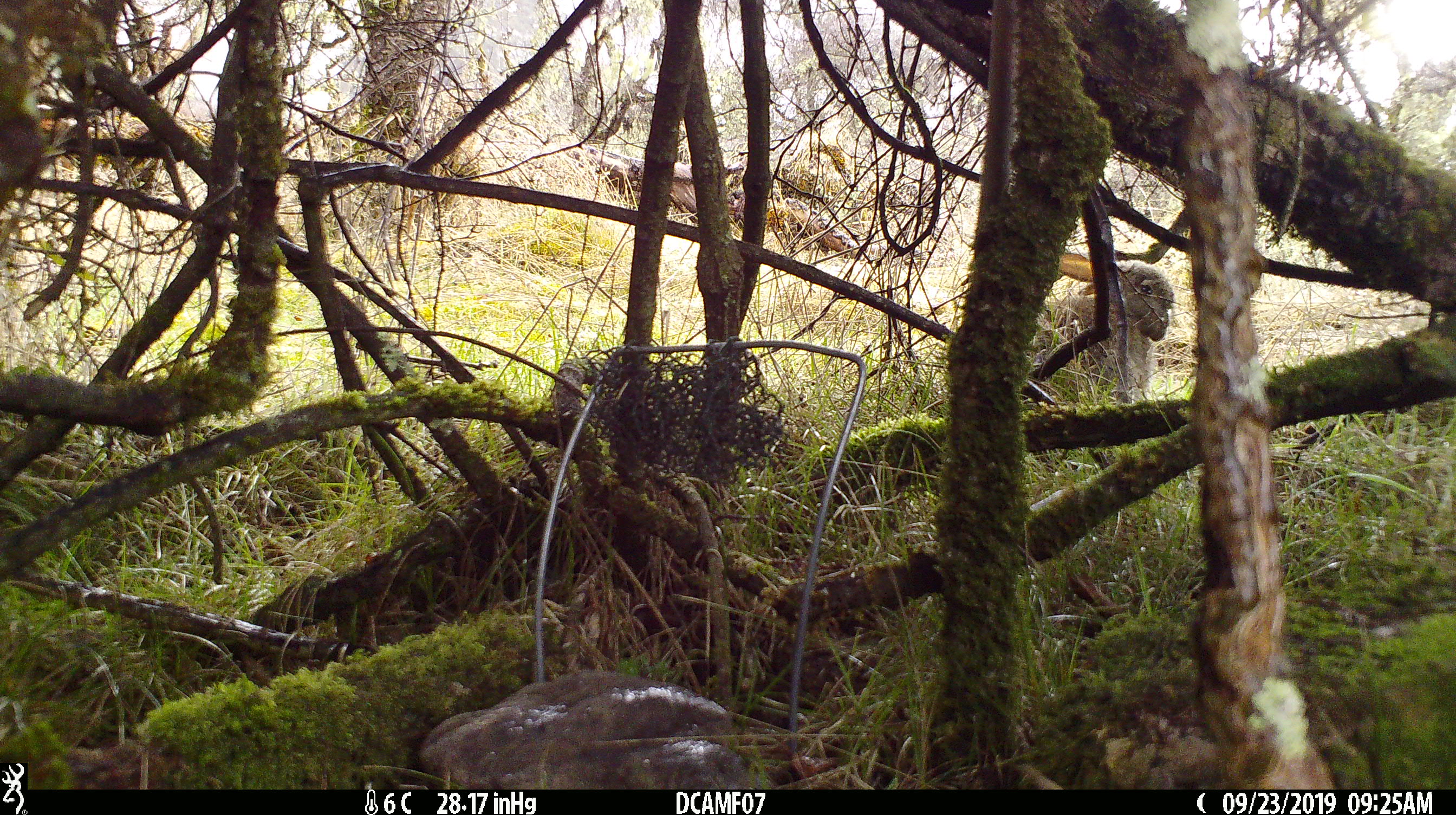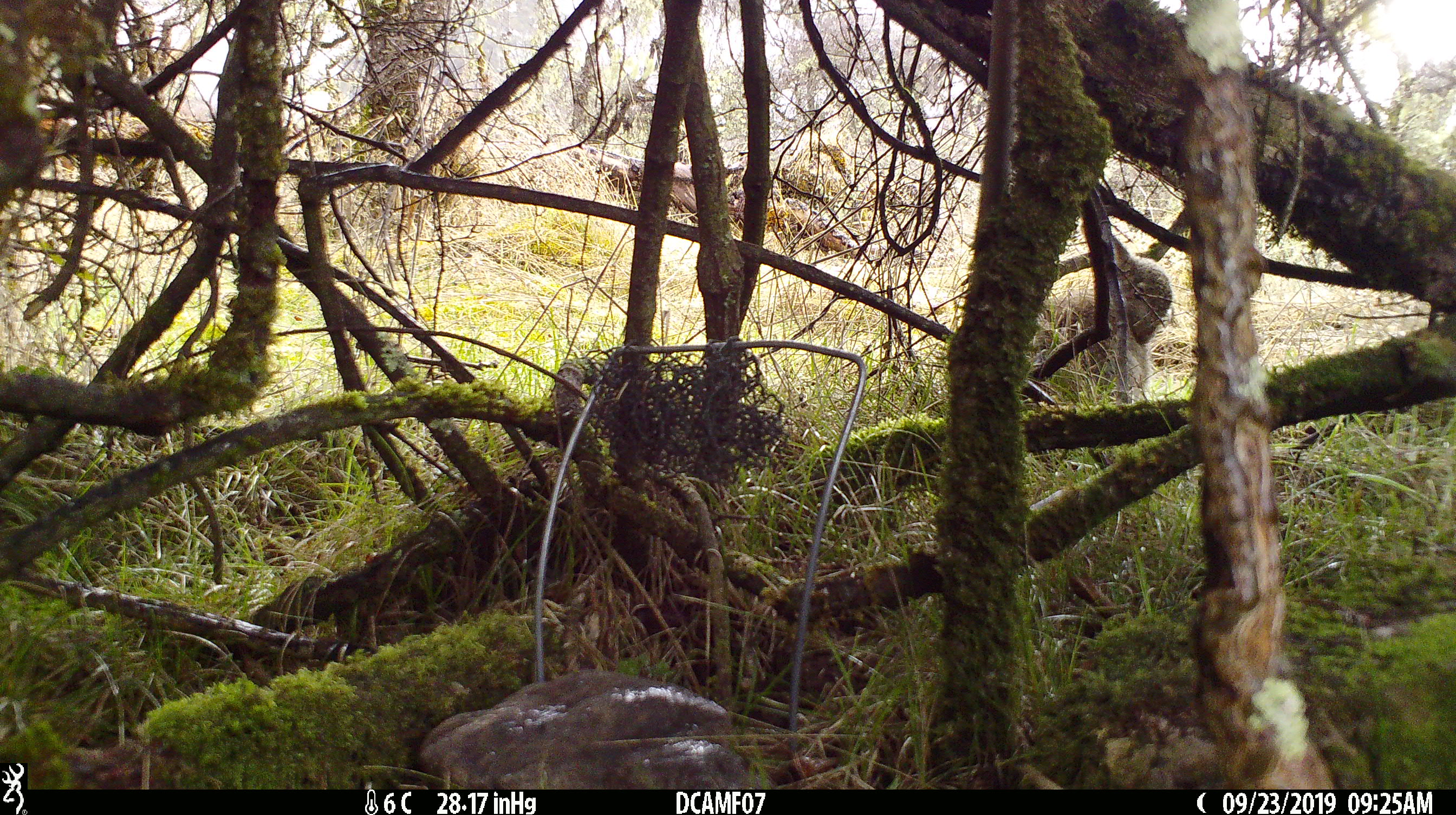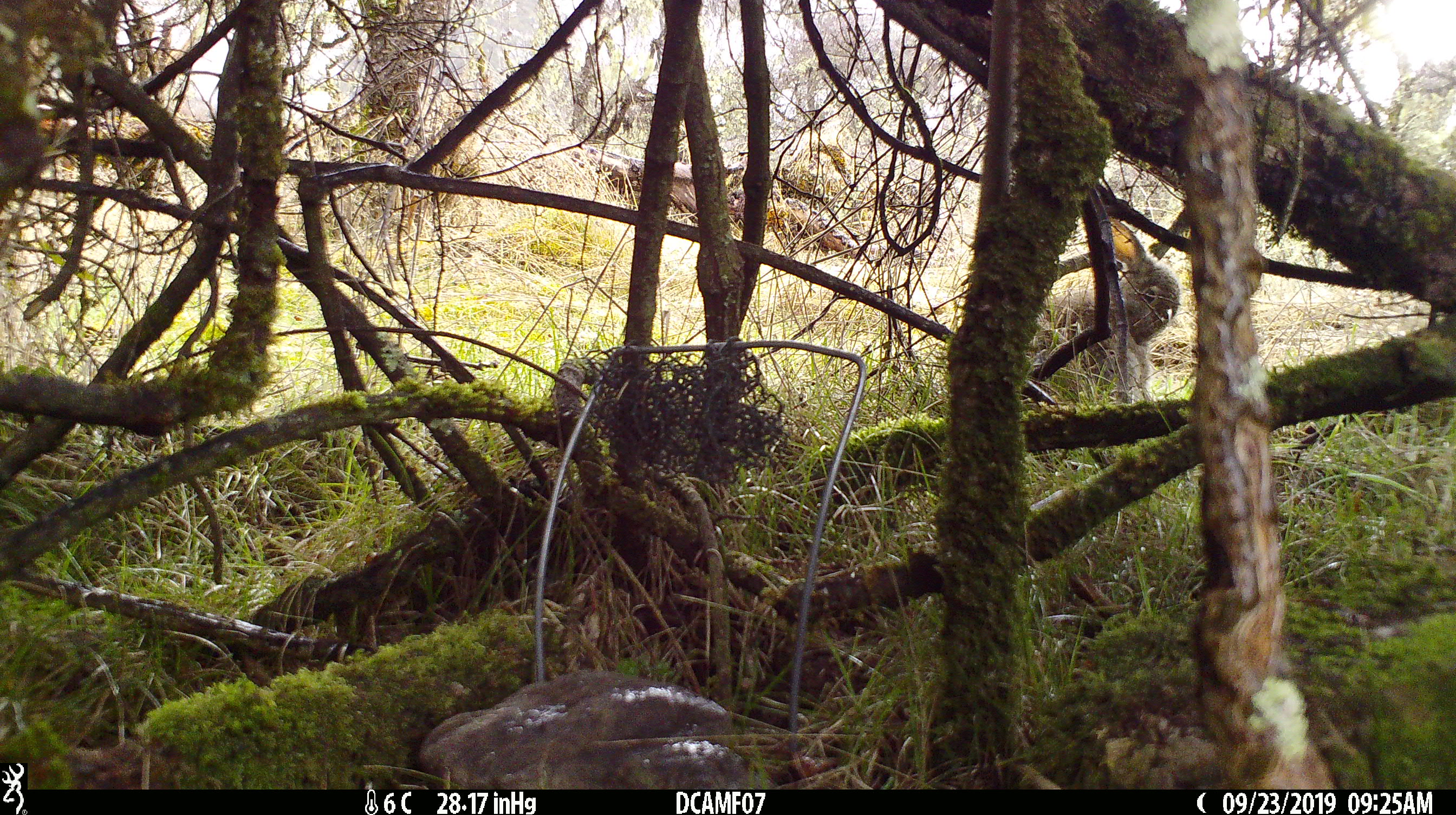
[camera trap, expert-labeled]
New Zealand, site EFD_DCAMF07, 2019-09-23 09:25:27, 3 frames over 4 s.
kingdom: Animalia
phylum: Chordata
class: Mammalia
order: Lagomorpha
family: Leporidae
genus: Oryctolagus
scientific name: Oryctolagus cuniculus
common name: european rabbit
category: rabbit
Rabbit (european rabbit) (Oryctolagus cuniculus).